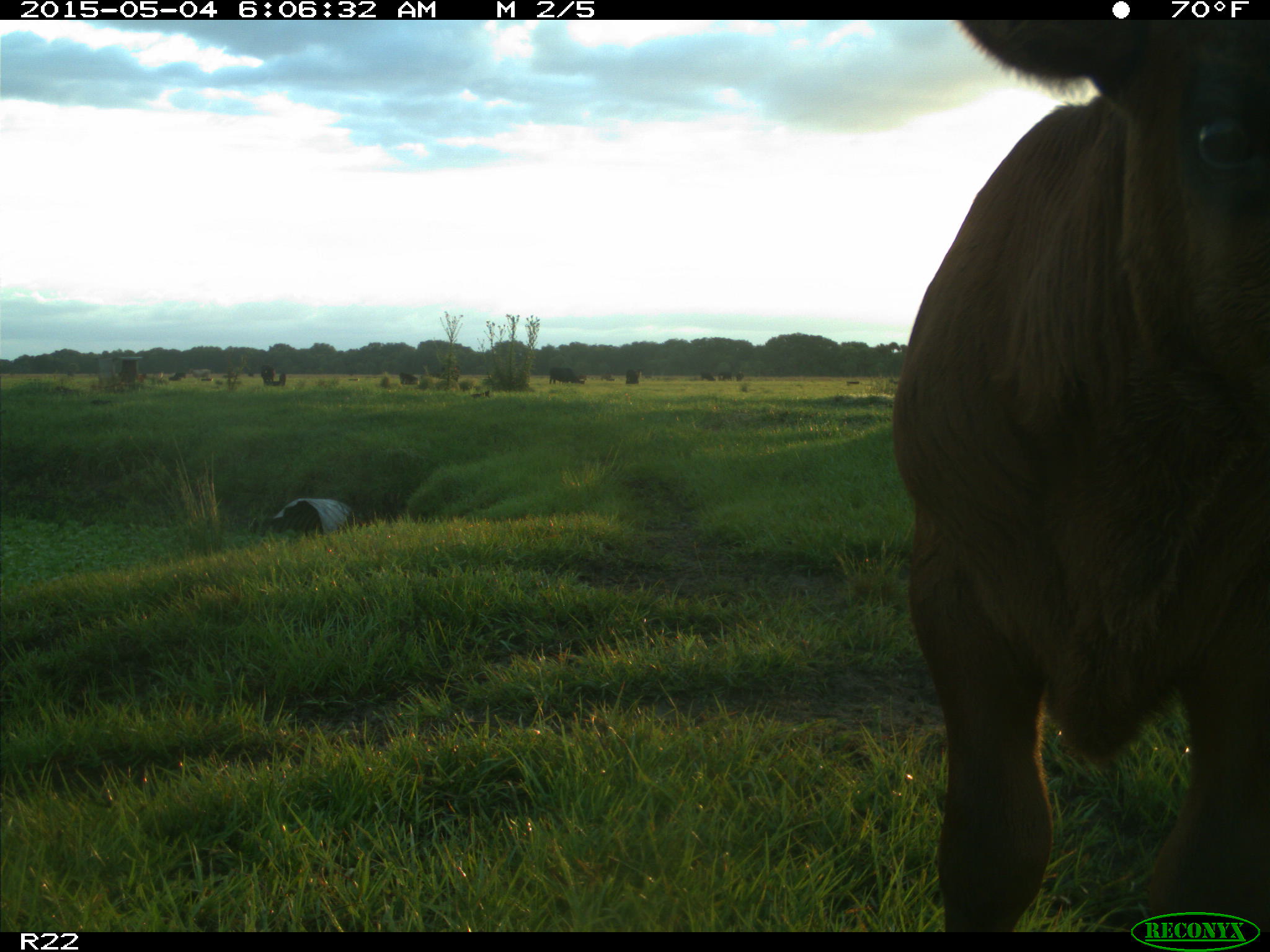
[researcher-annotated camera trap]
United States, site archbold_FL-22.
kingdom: Animalia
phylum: Chordata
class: Mammalia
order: Artiodactyla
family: Bovidae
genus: Bos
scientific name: Bos taurus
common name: domestic cow